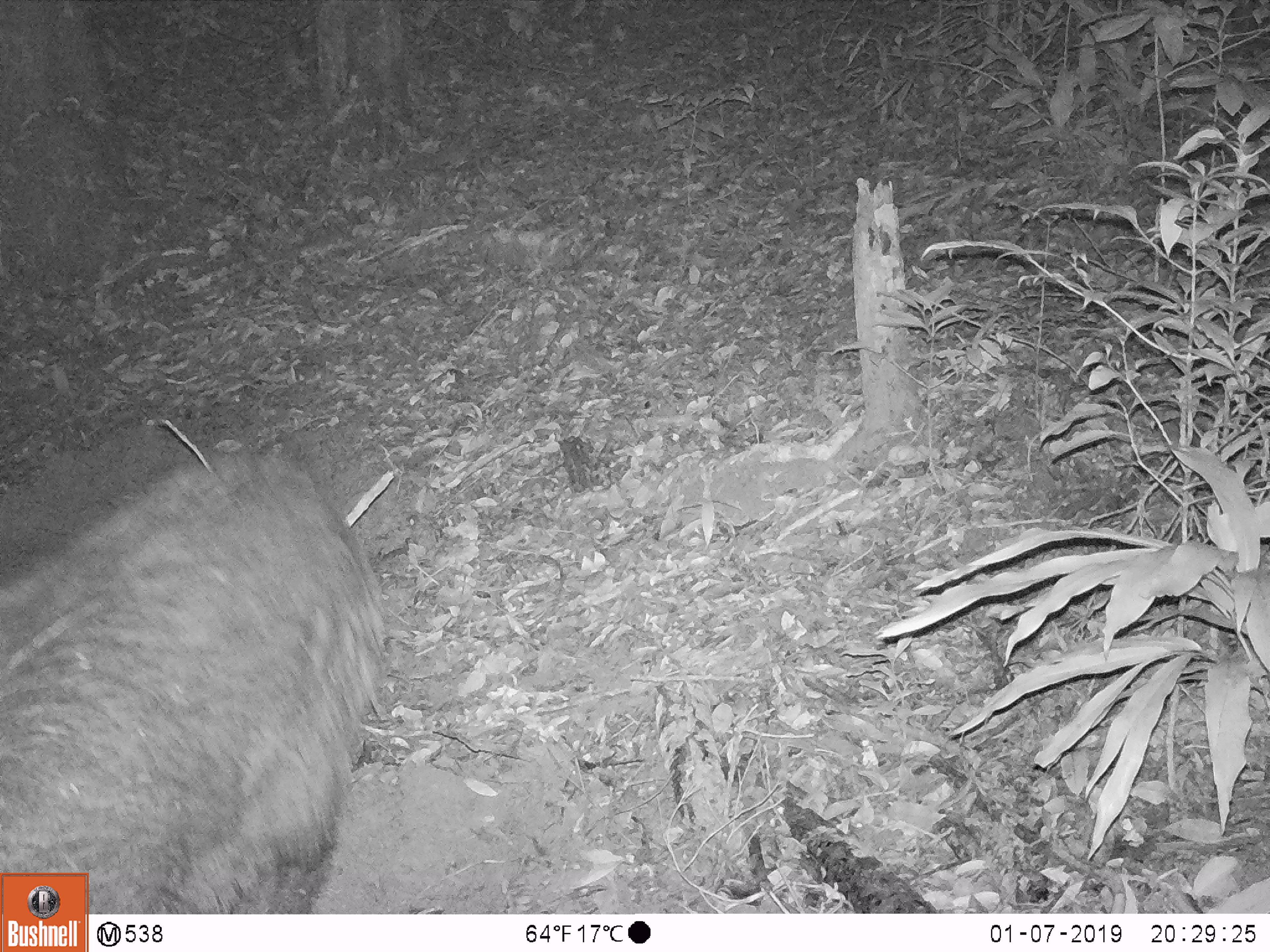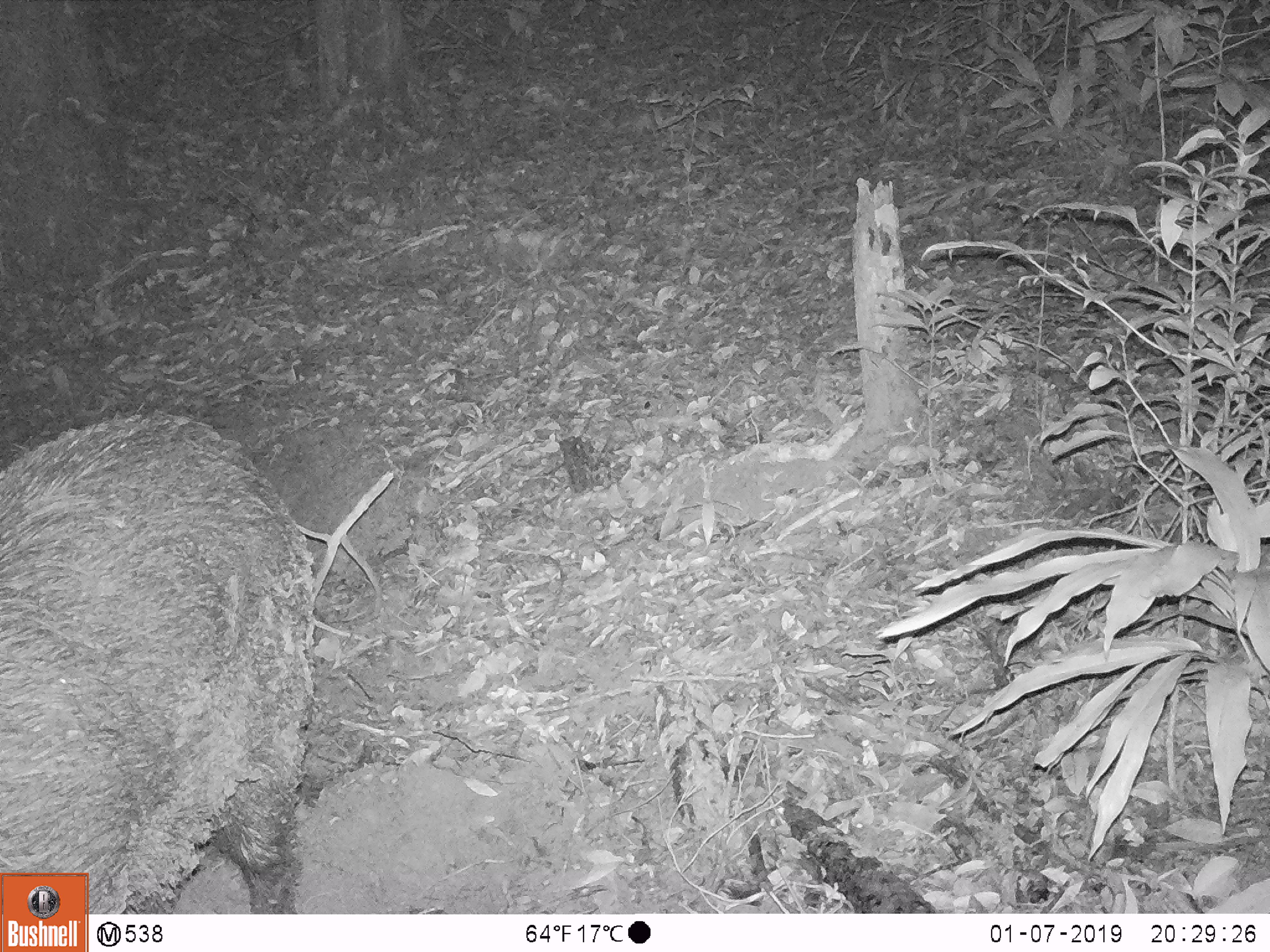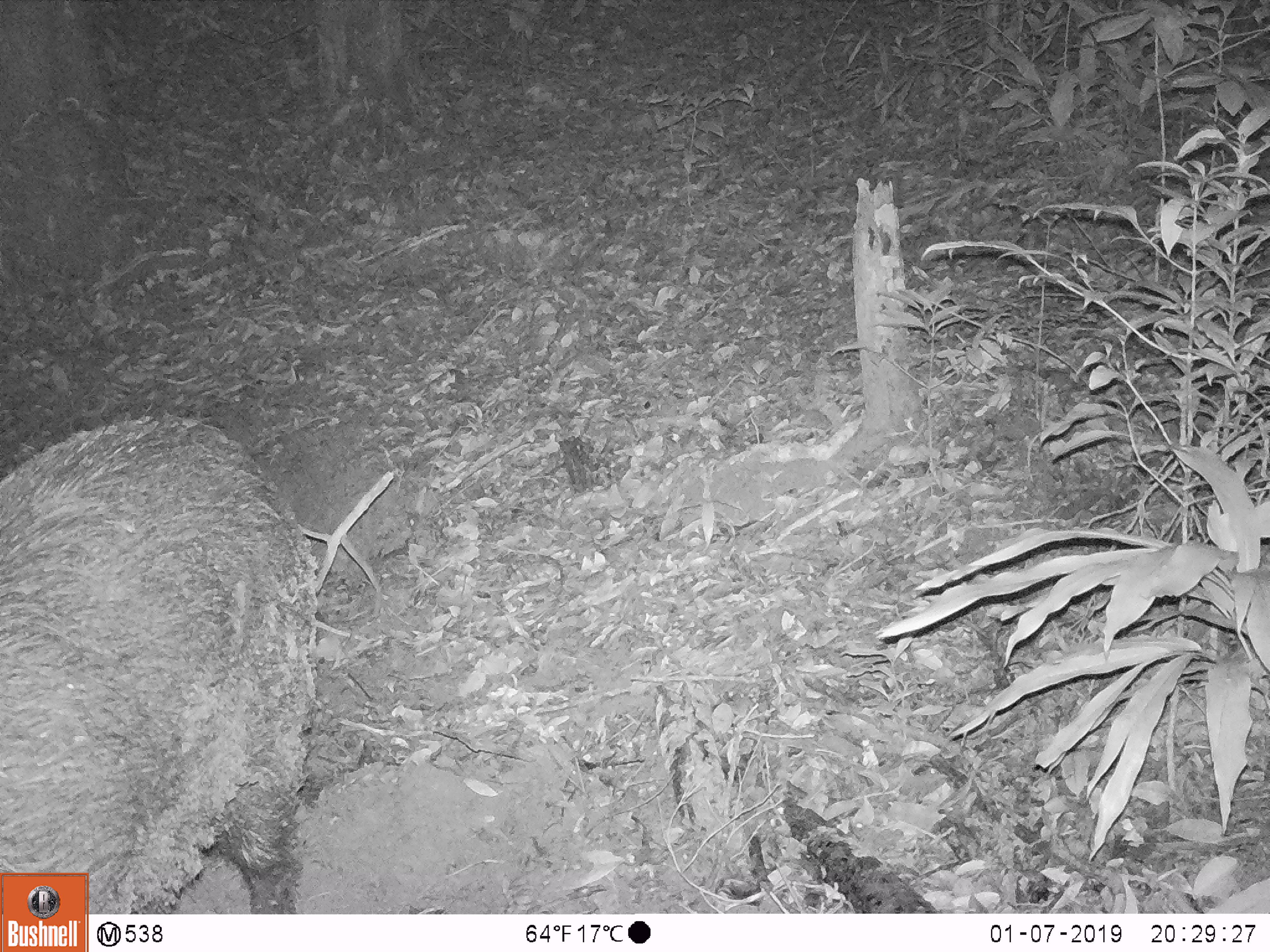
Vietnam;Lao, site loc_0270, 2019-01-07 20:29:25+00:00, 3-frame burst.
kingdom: Animalia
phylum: Chordata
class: Mammalia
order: Artiodactyla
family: Suidae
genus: Sus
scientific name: Sus scrofa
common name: eurasian wild pig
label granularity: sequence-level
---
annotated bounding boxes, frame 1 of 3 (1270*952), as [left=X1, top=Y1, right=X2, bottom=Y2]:
eurasian wild pig: [left=0, top=436, right=392, bottom=914]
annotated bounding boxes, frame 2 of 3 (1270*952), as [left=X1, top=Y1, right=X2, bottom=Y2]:
eurasian wild pig: [left=0, top=408, right=325, bottom=914]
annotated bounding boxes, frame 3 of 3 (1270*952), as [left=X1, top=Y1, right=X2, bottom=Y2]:
eurasian wild pig: [left=0, top=408, right=325, bottom=914]